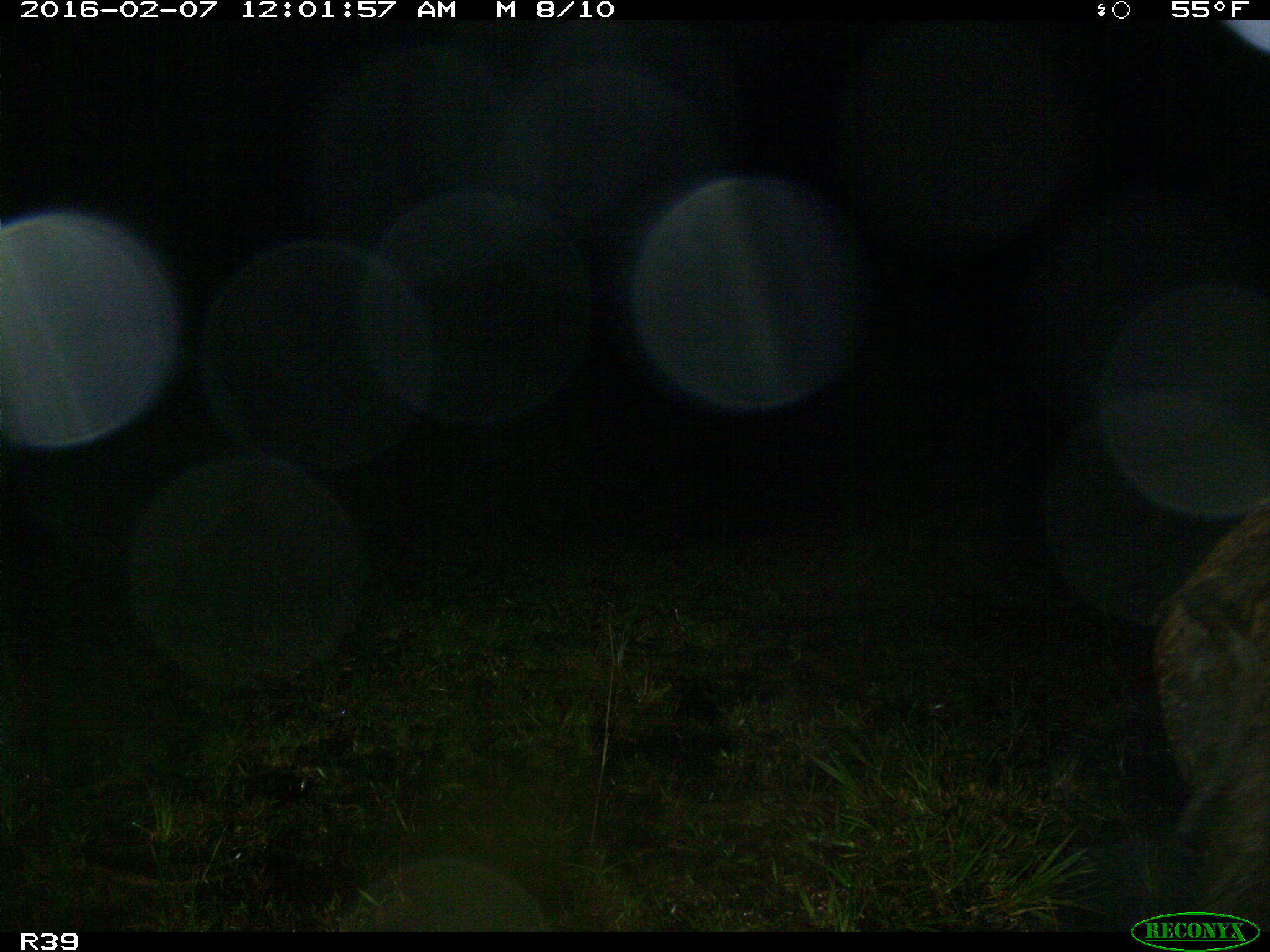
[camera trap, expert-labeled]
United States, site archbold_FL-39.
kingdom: Animalia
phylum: Chordata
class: Mammalia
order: Artiodactyla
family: Suidae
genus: Sus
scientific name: Sus scrofa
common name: wild boar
Sus scrofa (wild boar).